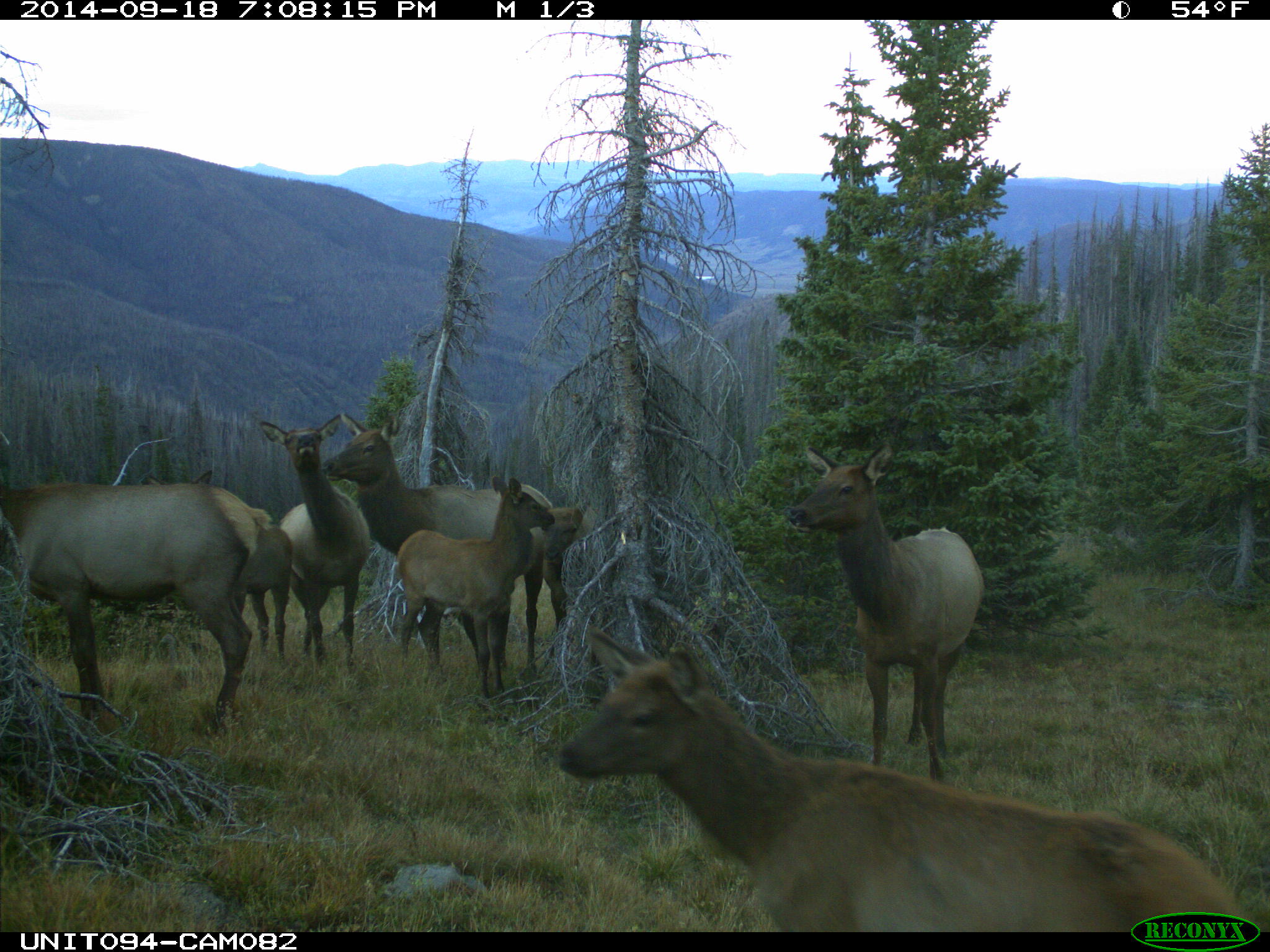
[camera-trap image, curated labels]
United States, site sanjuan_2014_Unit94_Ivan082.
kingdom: Animalia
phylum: Chordata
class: Mammalia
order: Artiodactyla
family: Cervidae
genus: Cervus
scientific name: Cervus elaphus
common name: red deer